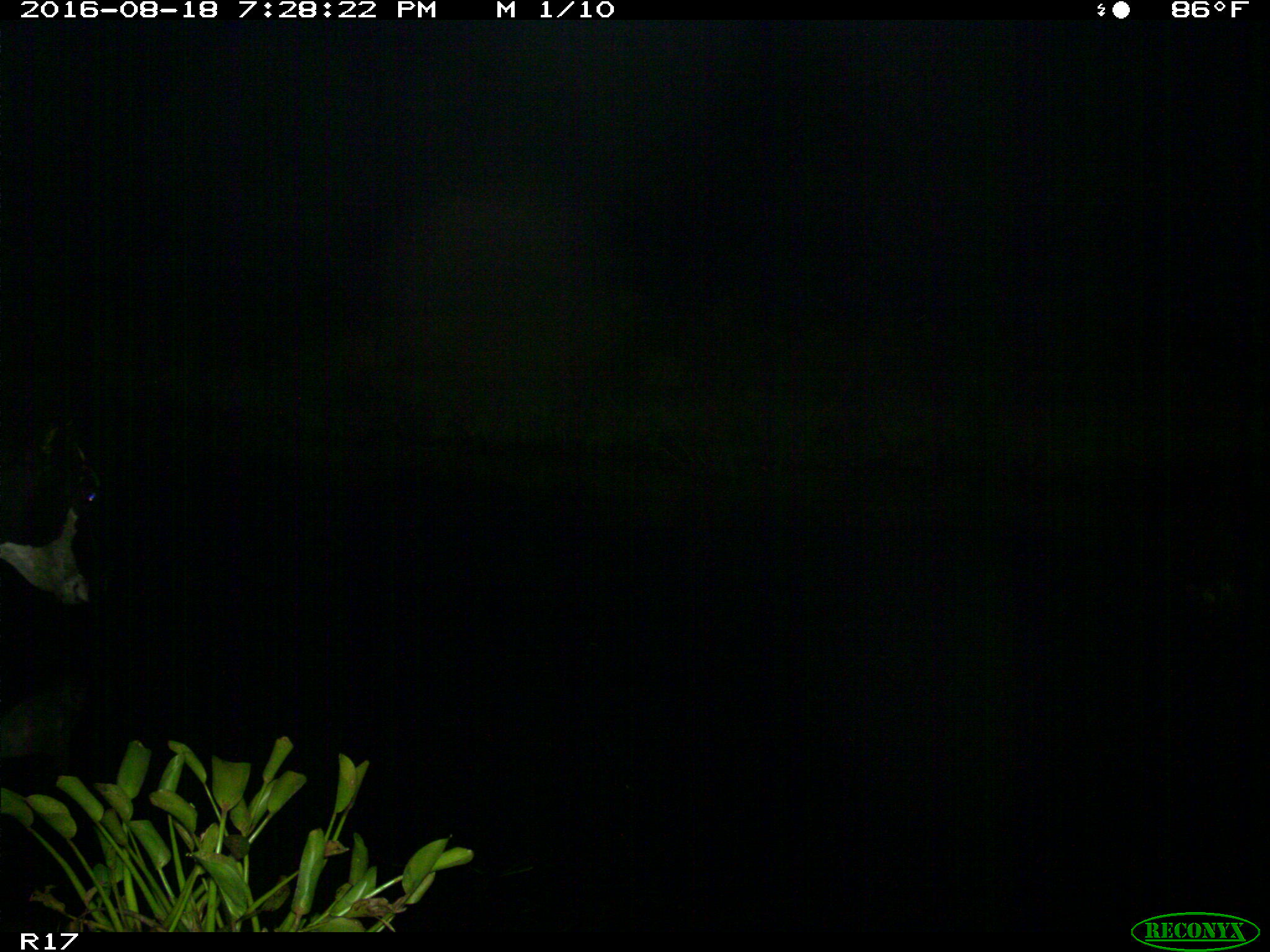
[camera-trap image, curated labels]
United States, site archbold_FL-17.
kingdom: Animalia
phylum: Chordata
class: Mammalia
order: Artiodactyla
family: Bovidae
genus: Bos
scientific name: Bos taurus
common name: domestic cow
Bos taurus (domestic cow).